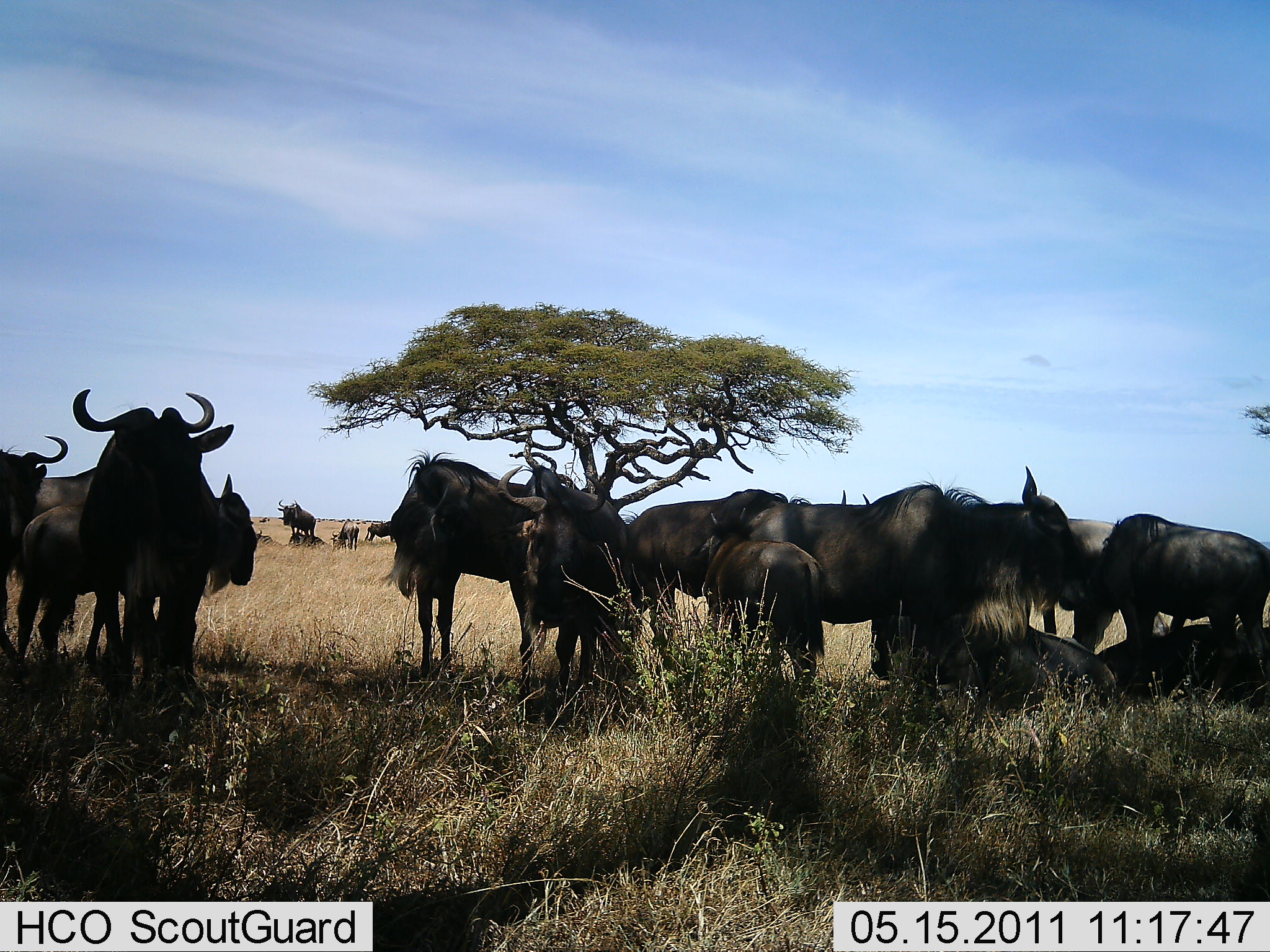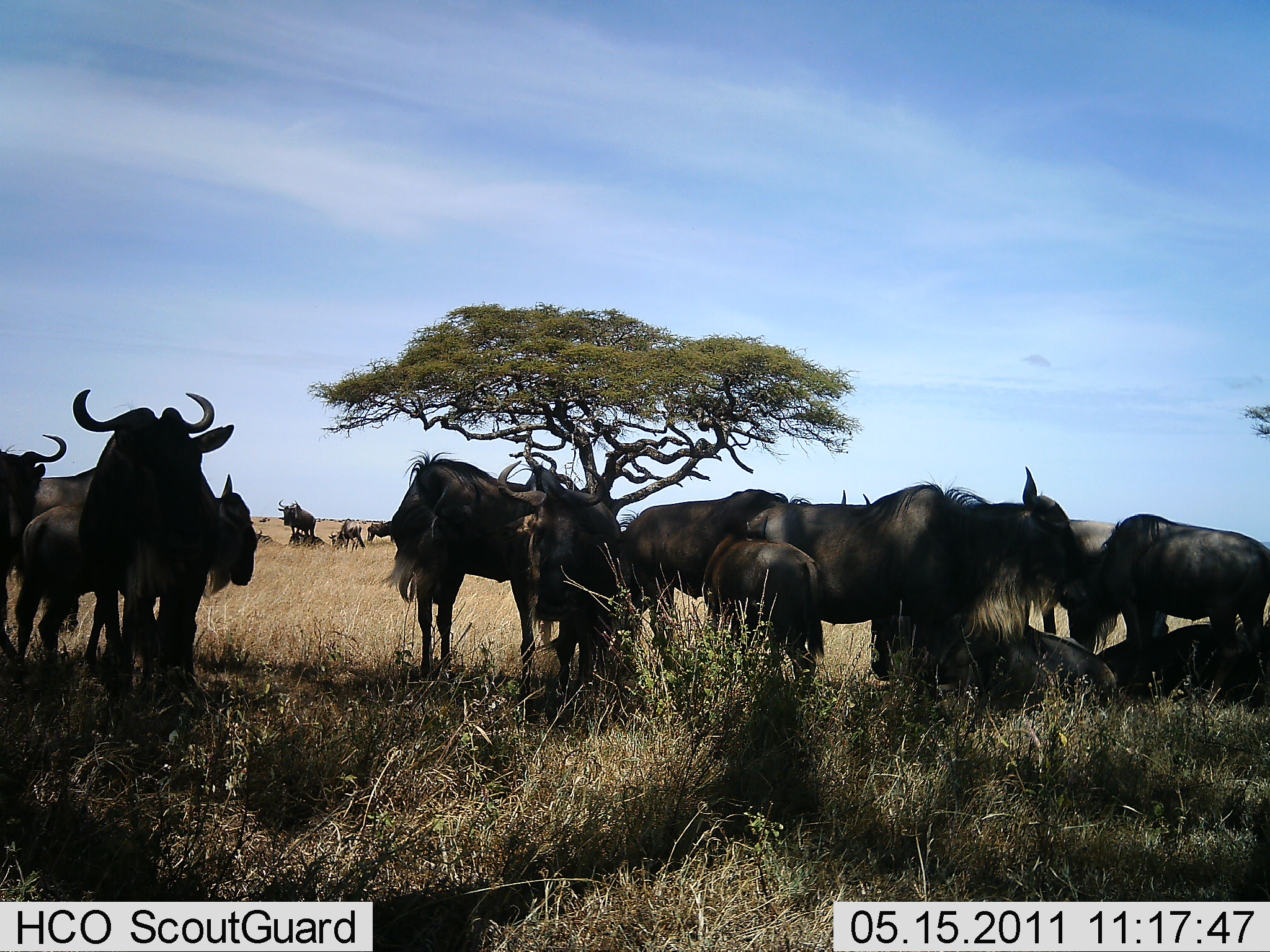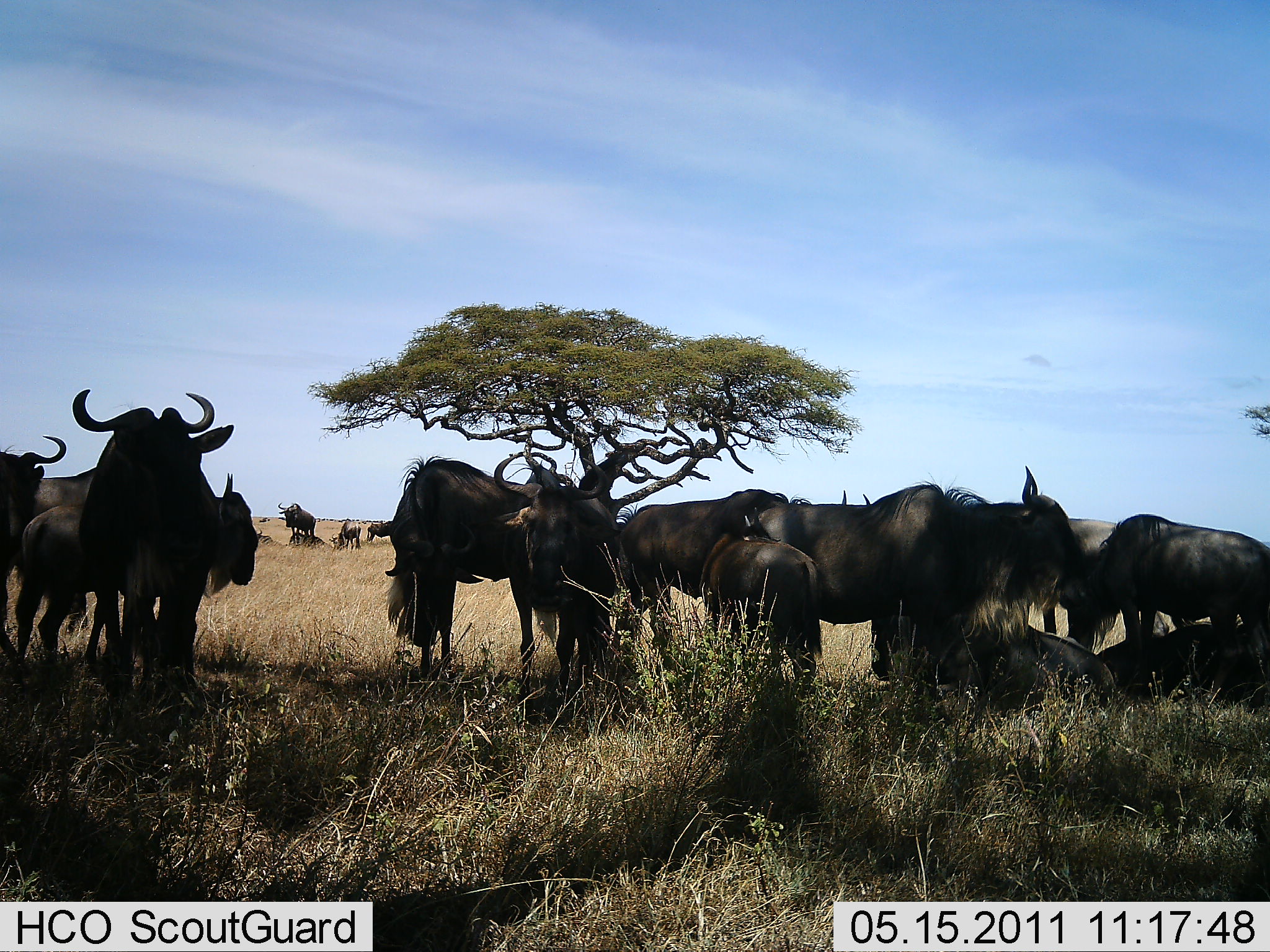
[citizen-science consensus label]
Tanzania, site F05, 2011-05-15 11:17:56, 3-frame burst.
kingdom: Animalia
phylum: Chordata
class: Mammalia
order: Artiodactyla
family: Bovidae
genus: Connochaetes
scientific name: Connochaetes taurinus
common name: blue wildebeest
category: wildebeest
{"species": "wildebeest (blue wildebeest) (Connochaetes taurinus)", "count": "11-50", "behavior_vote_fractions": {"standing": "75%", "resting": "75%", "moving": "0%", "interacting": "33%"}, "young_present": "25%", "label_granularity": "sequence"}